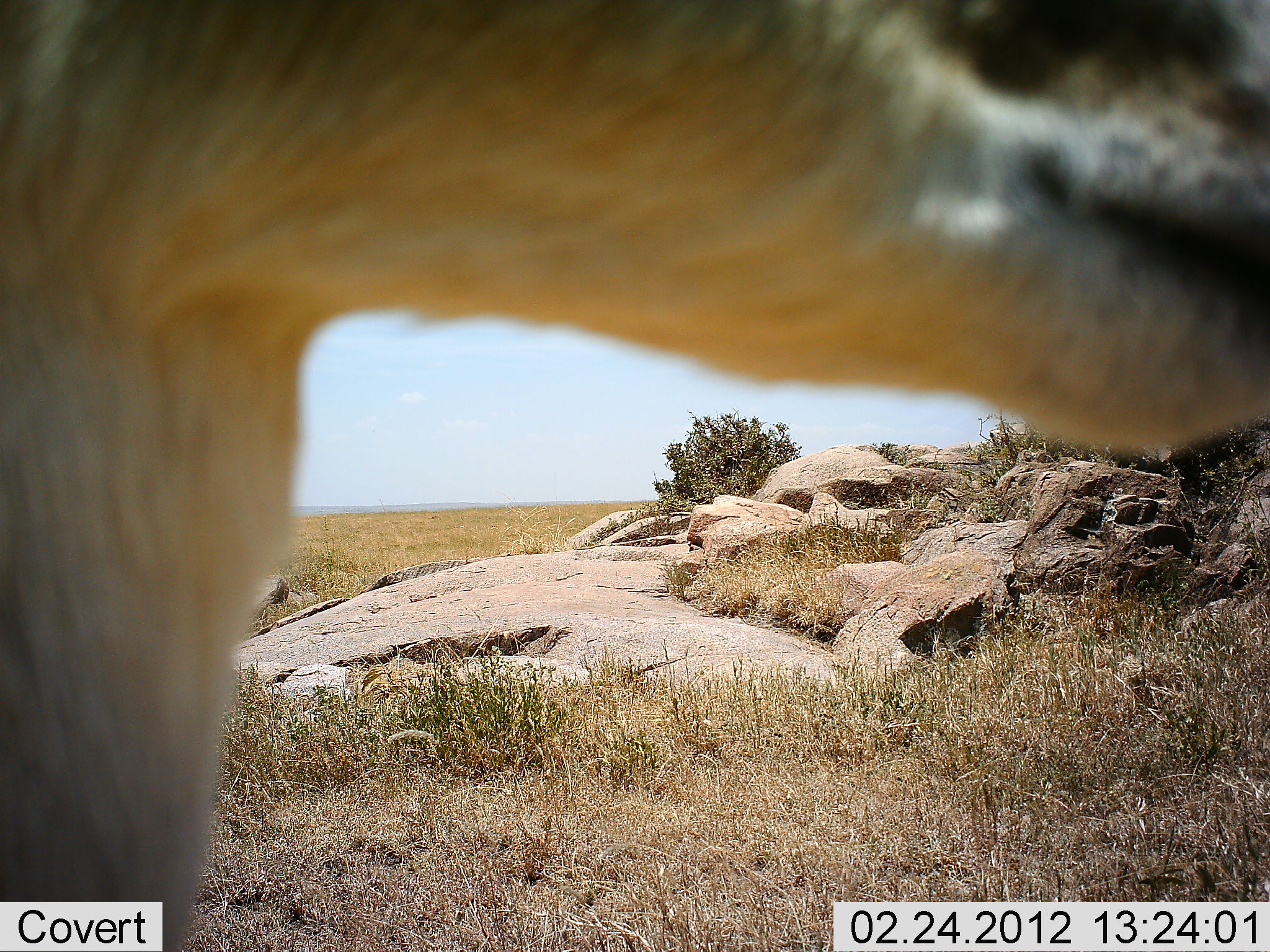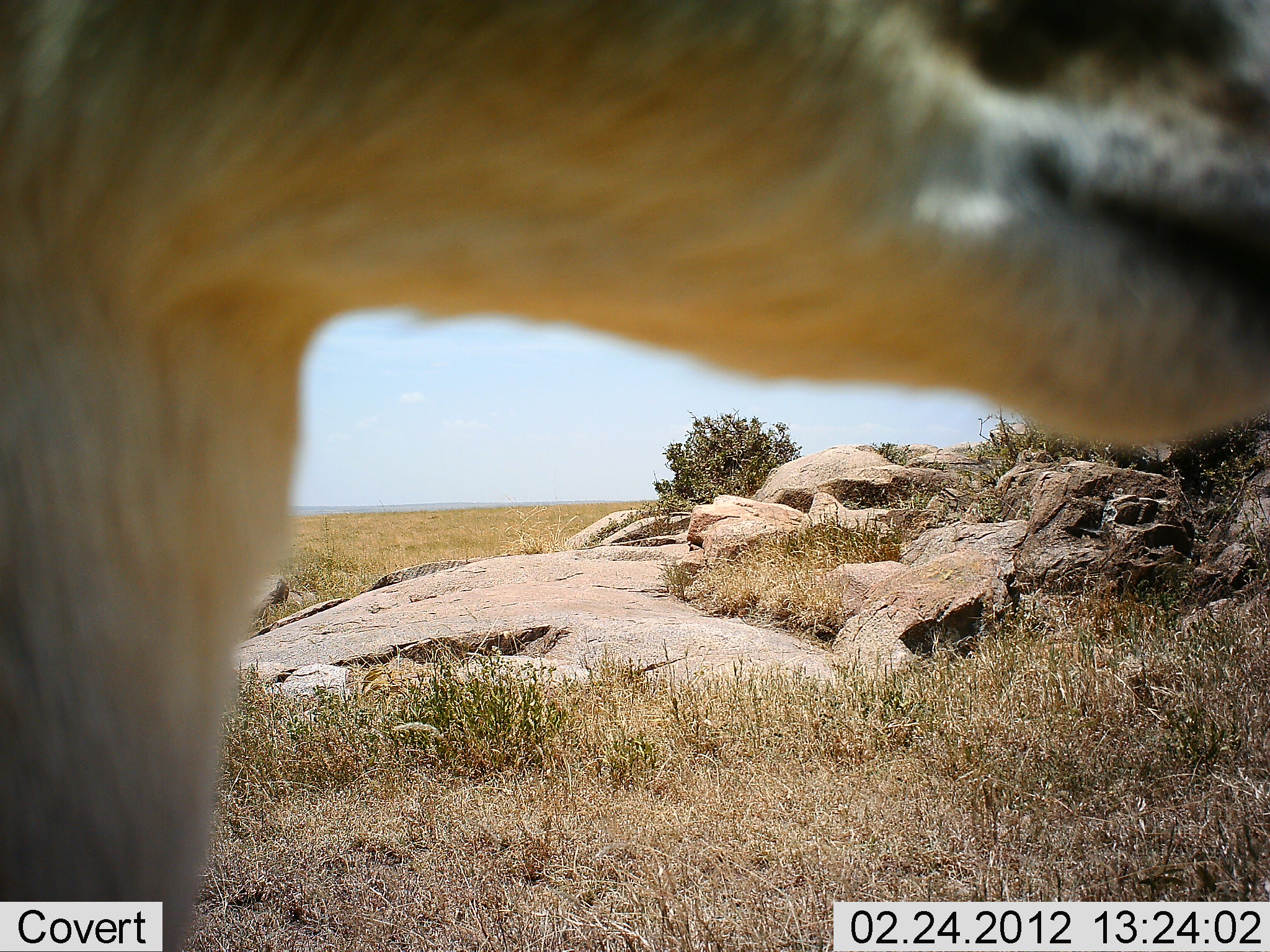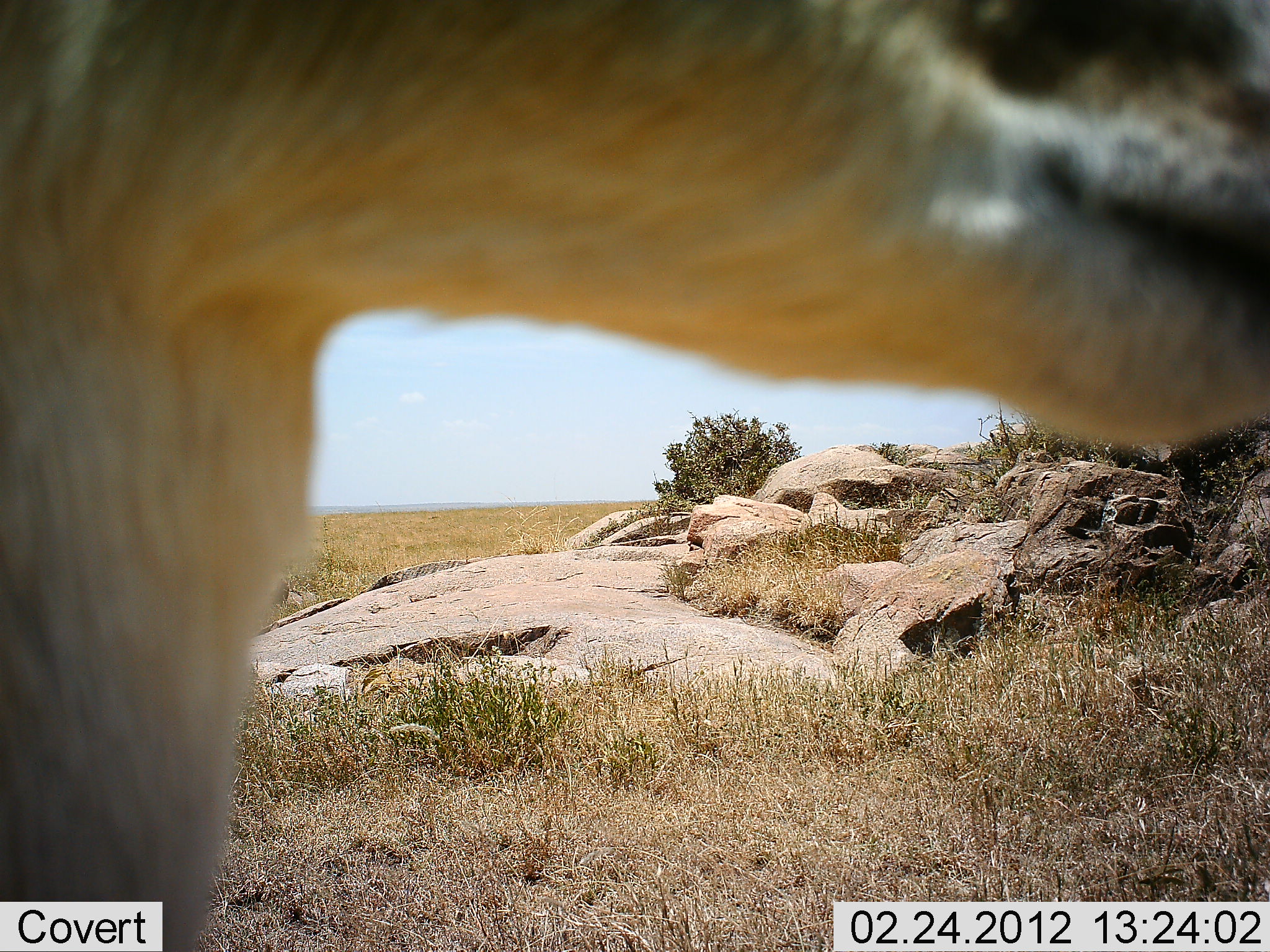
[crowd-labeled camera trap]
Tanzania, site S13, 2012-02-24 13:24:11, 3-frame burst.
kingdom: Animalia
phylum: Chordata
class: Mammalia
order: Artiodactyla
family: Bovidae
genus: Eudorcas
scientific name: Eudorcas thomsonii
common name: thomson's gazelle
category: gazellethomsons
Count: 1.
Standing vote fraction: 89%.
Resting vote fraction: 6%.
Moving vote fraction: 6%.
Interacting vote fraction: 0%.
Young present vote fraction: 0%.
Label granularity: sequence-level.